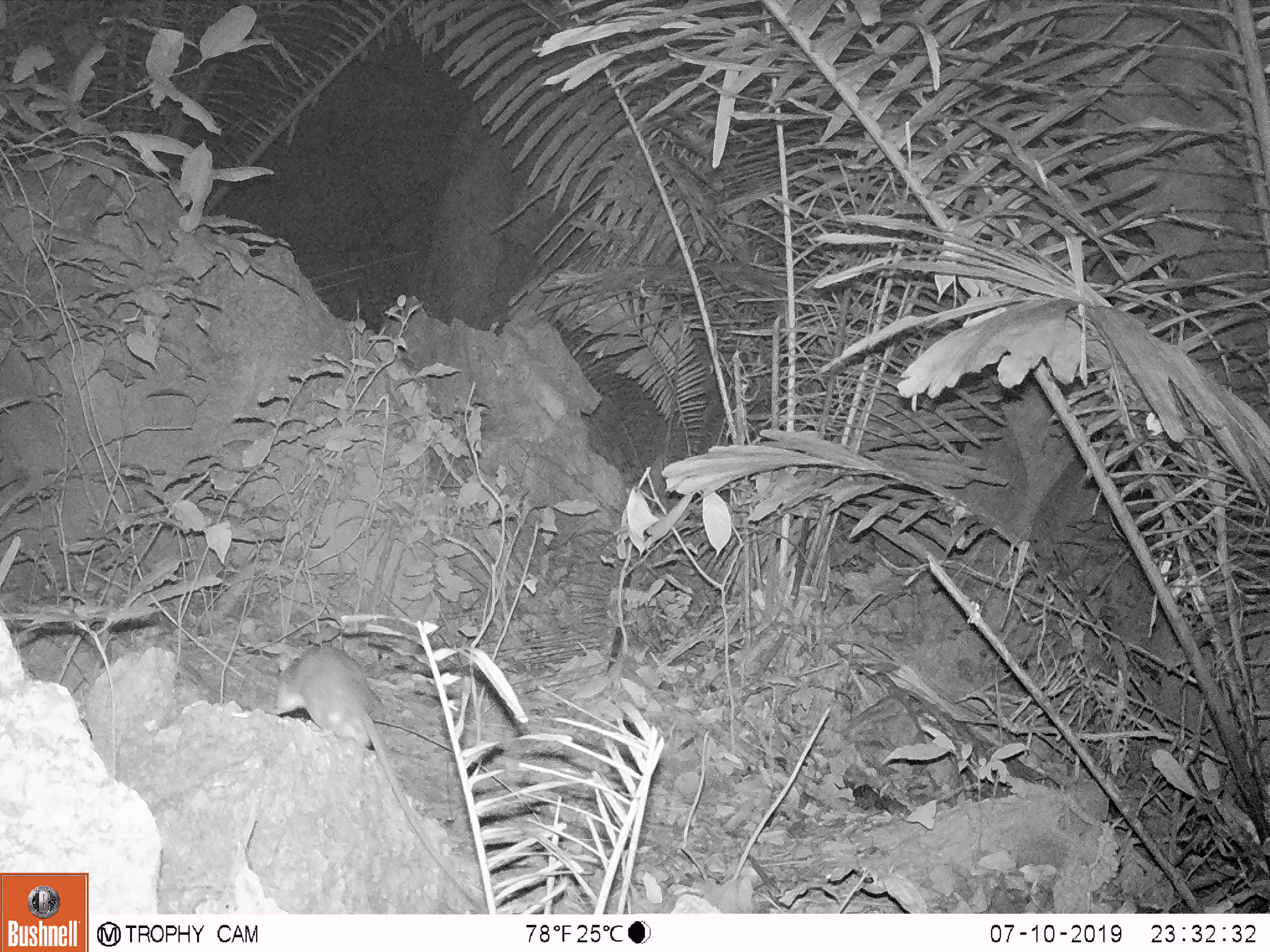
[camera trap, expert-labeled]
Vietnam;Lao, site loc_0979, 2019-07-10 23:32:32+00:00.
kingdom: Animalia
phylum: Chordata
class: Mammalia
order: Rodentia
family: Muridae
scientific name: Muridae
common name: old-world mice and rats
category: unidentified murid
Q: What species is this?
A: Unidentified murid (old-world mice and rats) (Muridae).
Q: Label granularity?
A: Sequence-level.